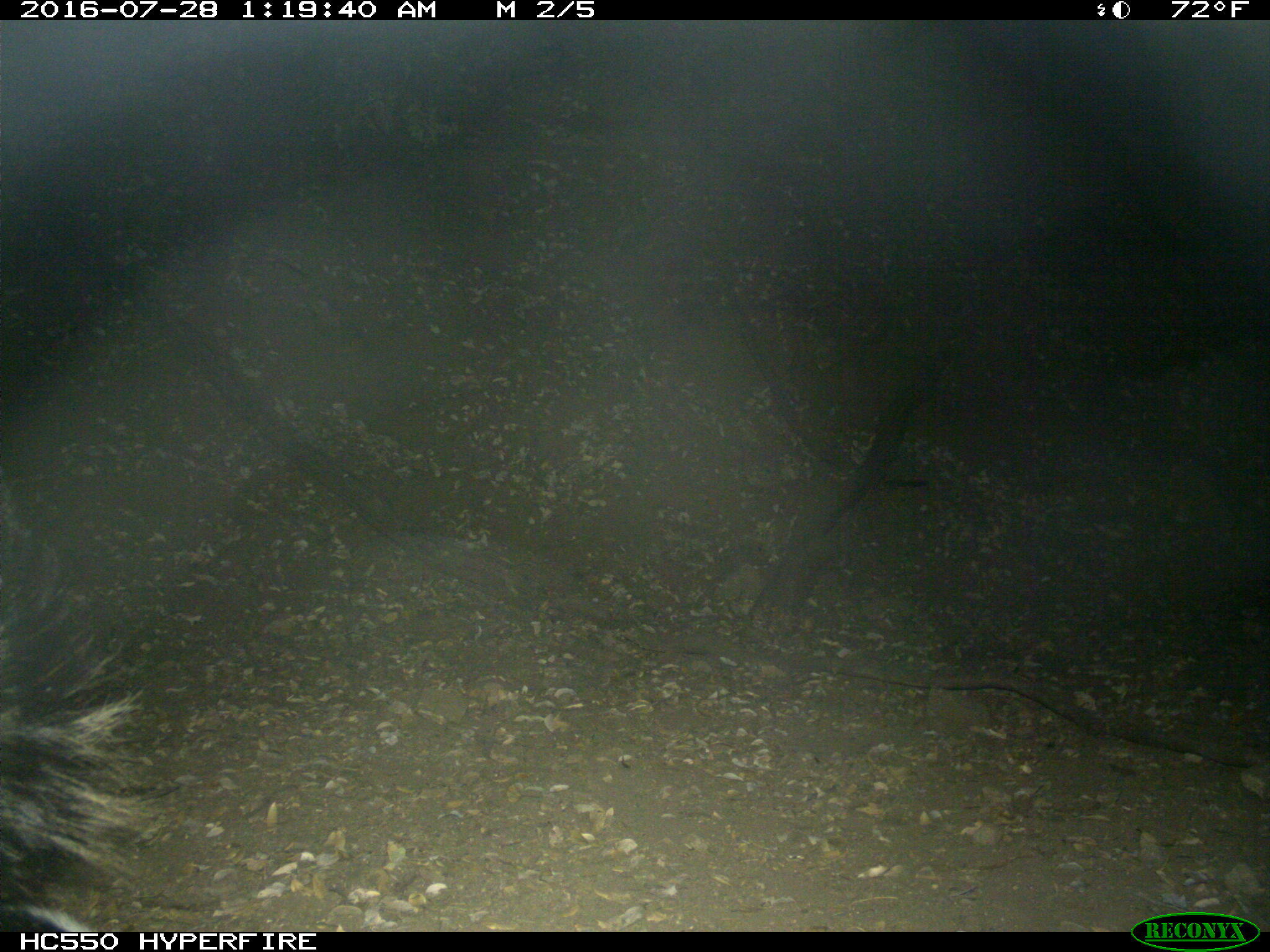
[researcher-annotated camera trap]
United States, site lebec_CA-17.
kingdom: Animalia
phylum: Chordata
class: Mammalia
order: Carnivora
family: Mephitidae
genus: Mephitis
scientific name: Mephitis mephitis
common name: striped skunk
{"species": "Mephitis mephitis (striped skunk)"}